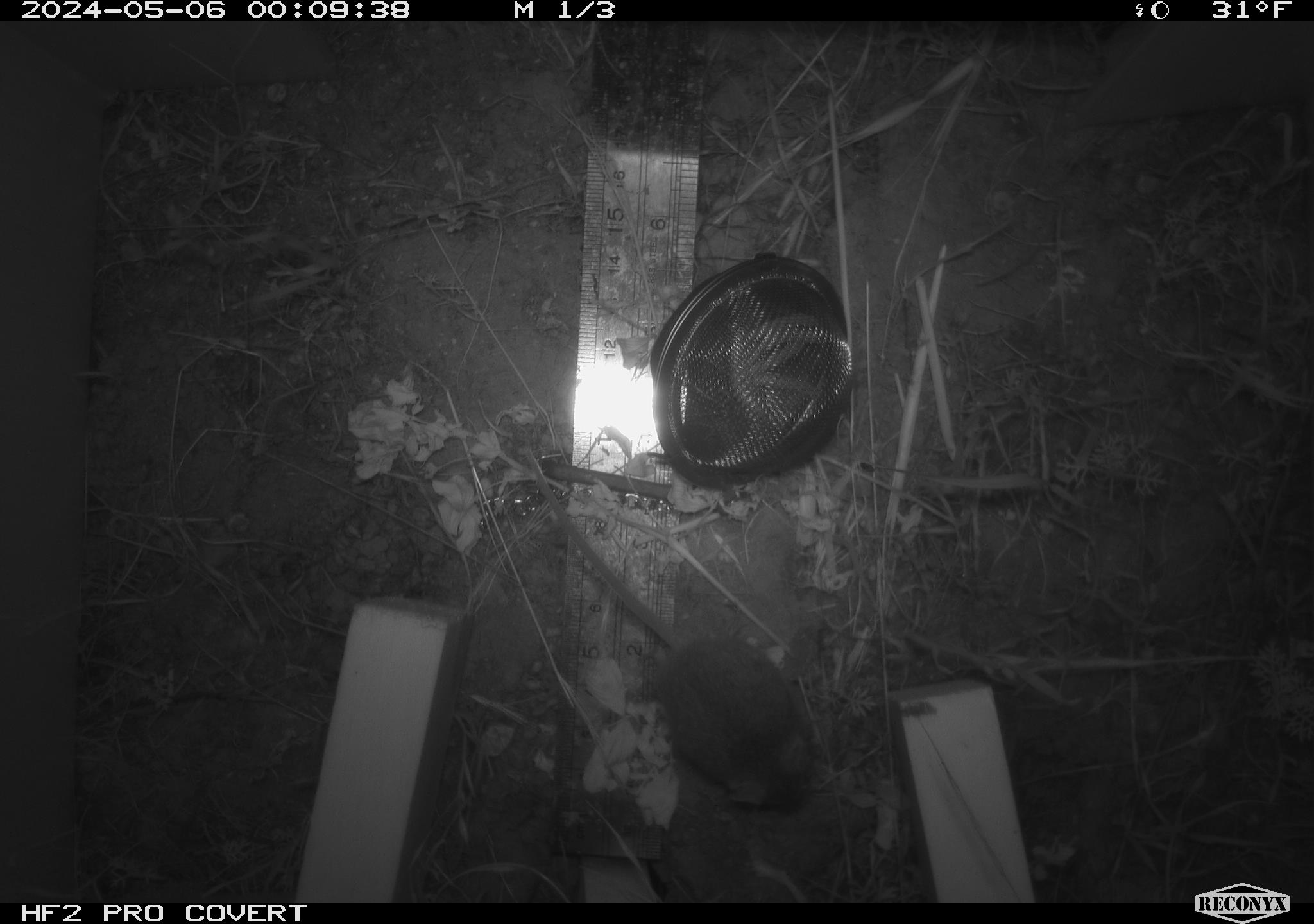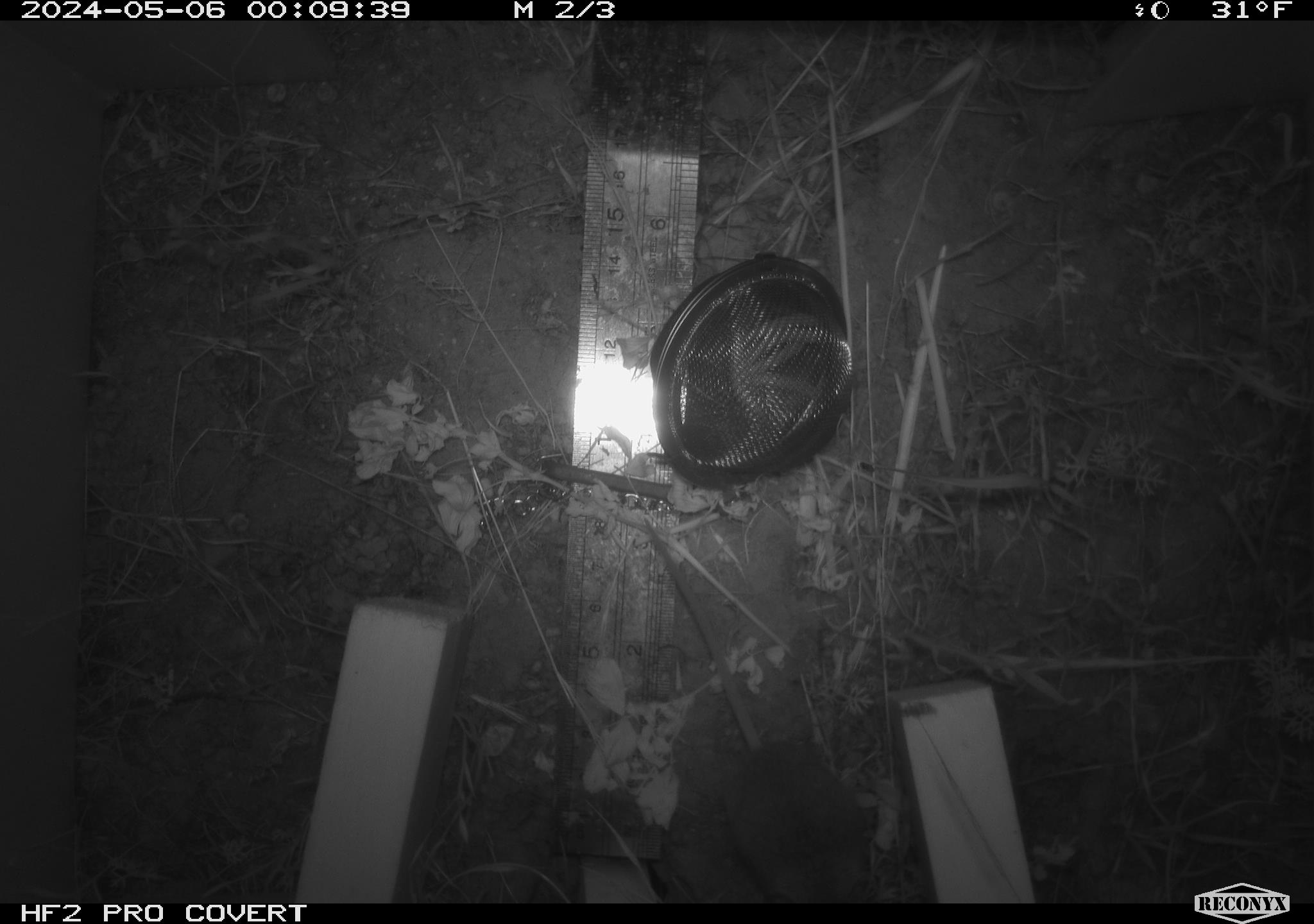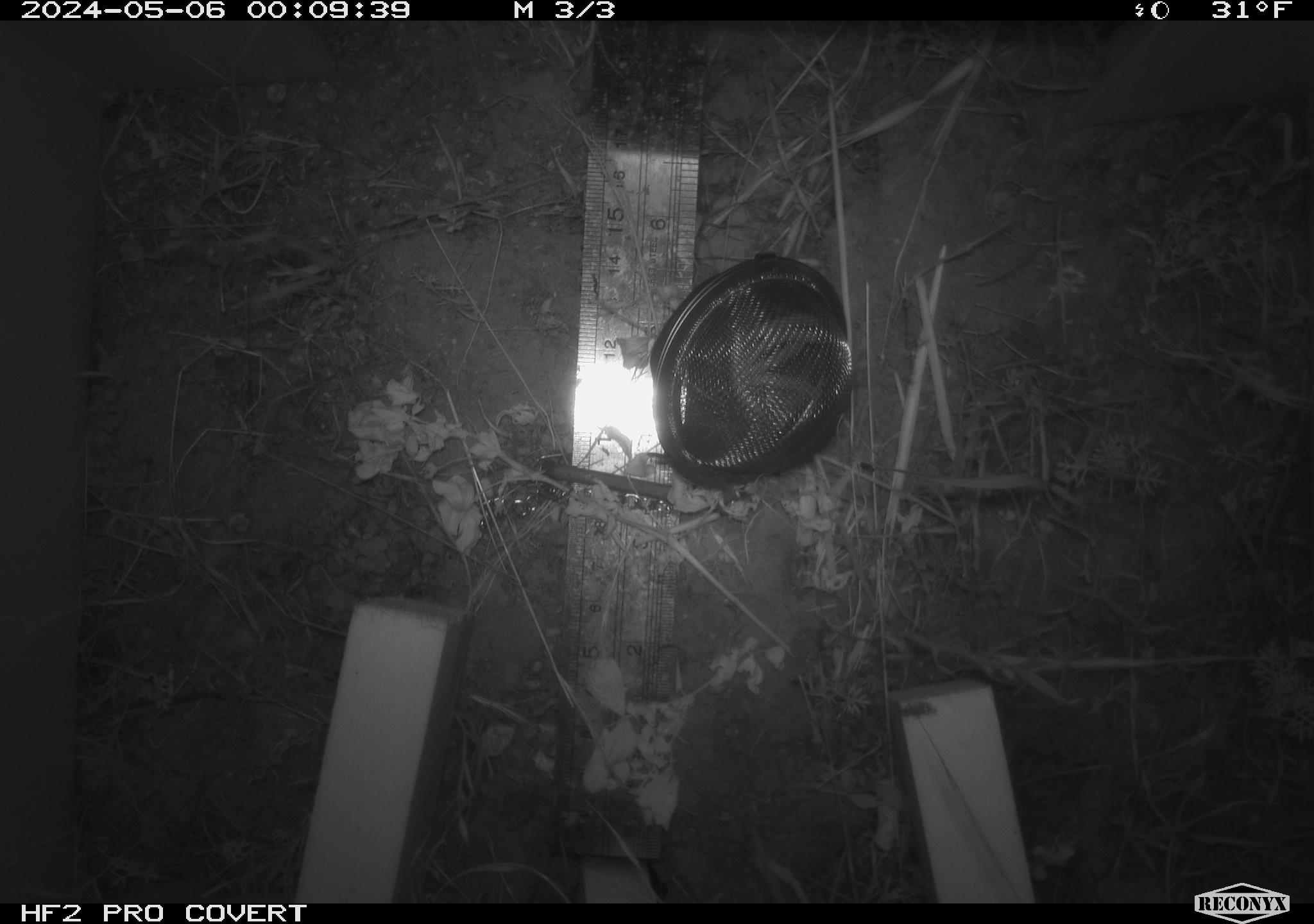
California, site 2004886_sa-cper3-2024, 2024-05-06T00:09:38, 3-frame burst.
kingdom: Animalia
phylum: Chordata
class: Mammalia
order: Rodentia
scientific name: Rodentia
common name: rodent